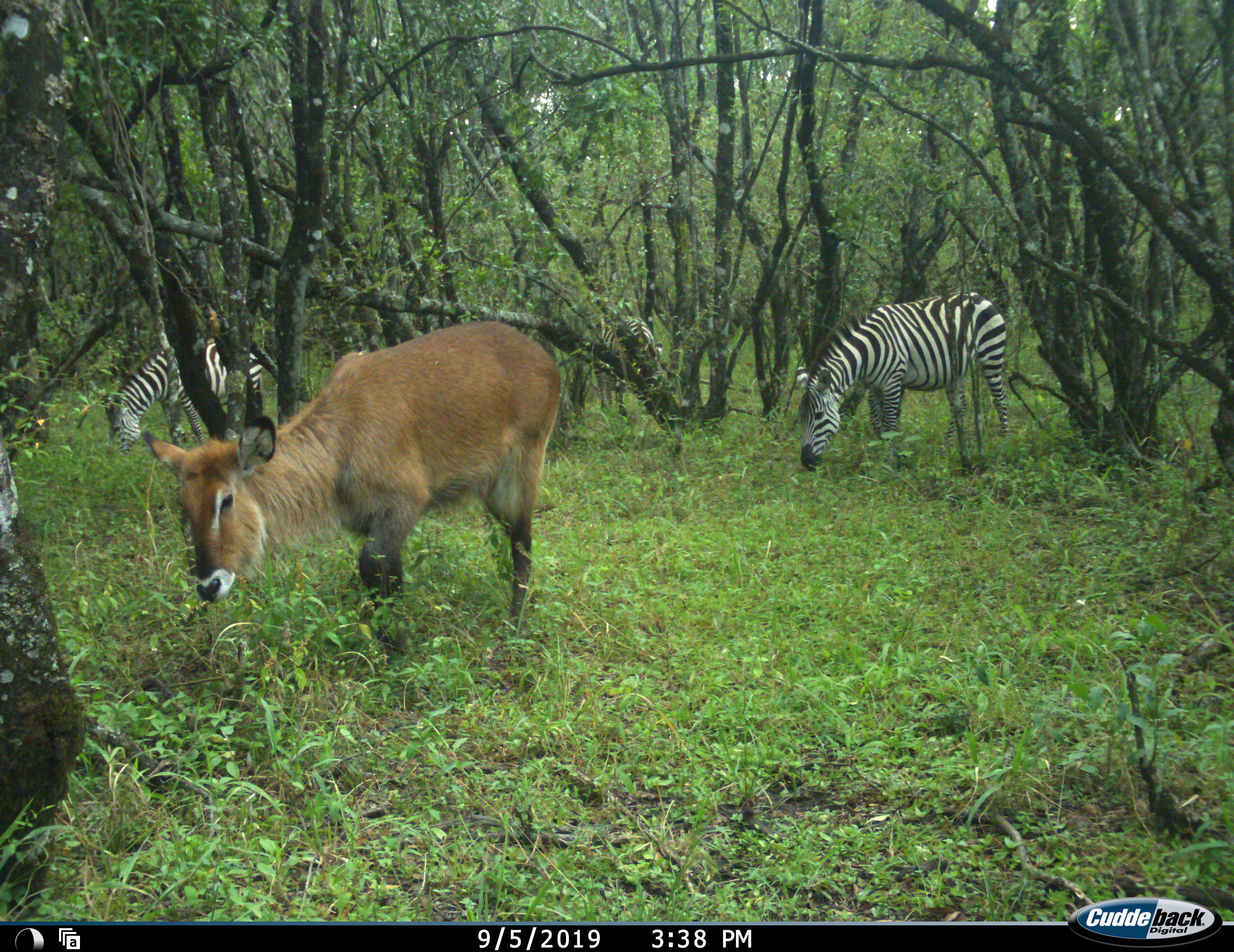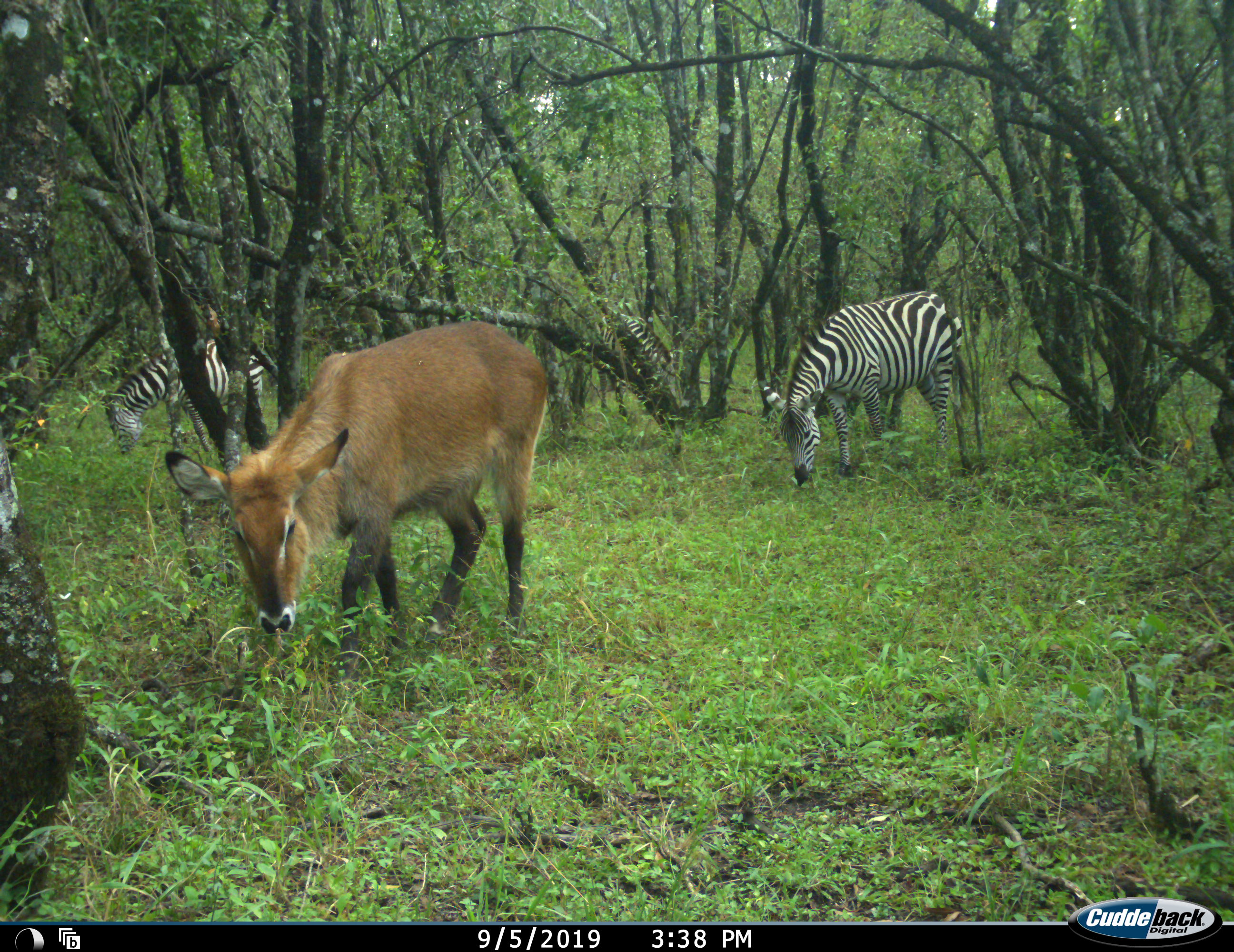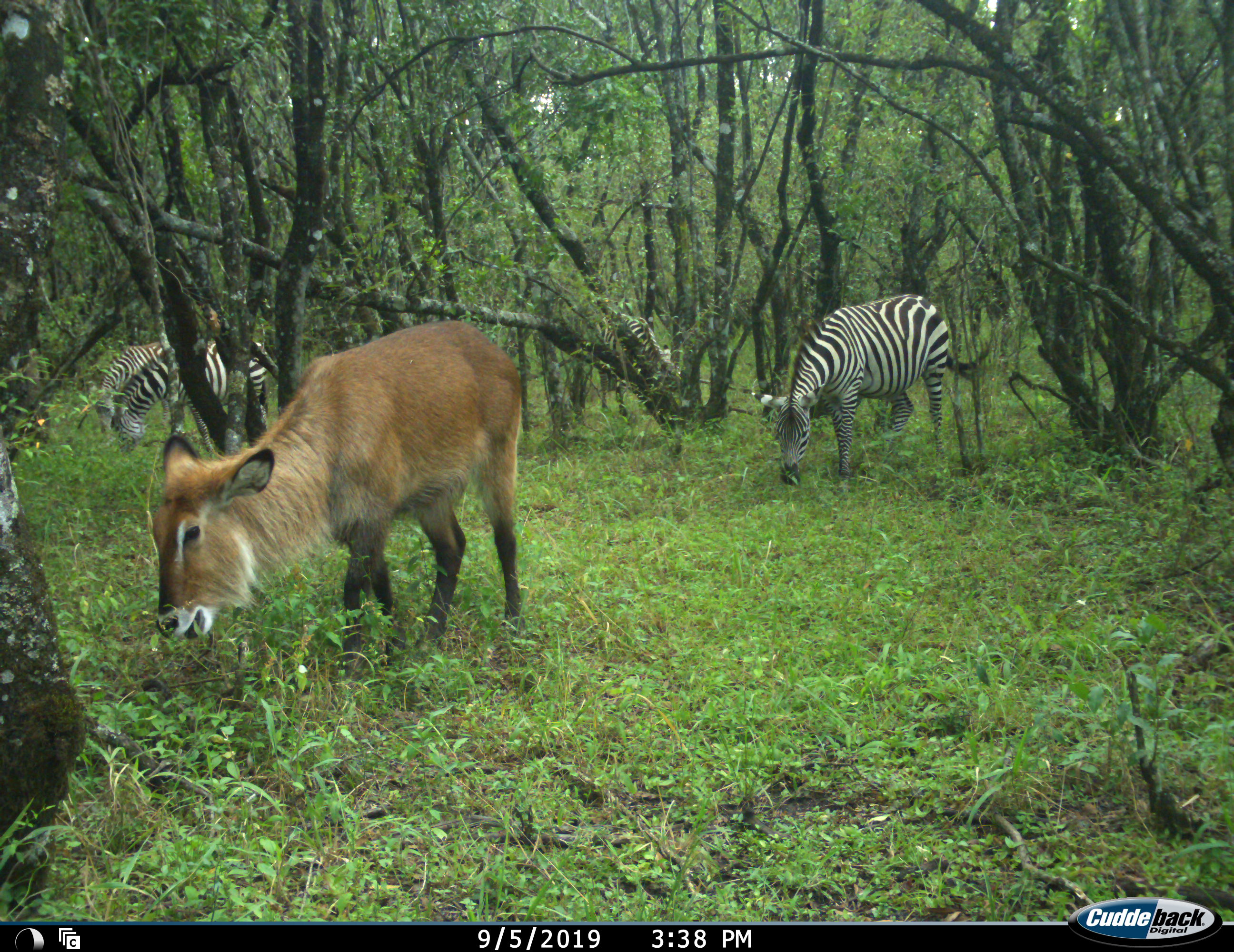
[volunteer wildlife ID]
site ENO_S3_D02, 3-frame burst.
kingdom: Animalia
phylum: Chordata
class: Mammalia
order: Artiodactyla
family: Bovidae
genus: Kobus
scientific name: Kobus ellipsiprymnus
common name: waterbuck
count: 1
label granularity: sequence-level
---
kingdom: Animalia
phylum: Chordata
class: Mammalia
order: Perissodactyla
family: Equidae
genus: Equus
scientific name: Equus quagga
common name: plains zebra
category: zebraplains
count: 3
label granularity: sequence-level